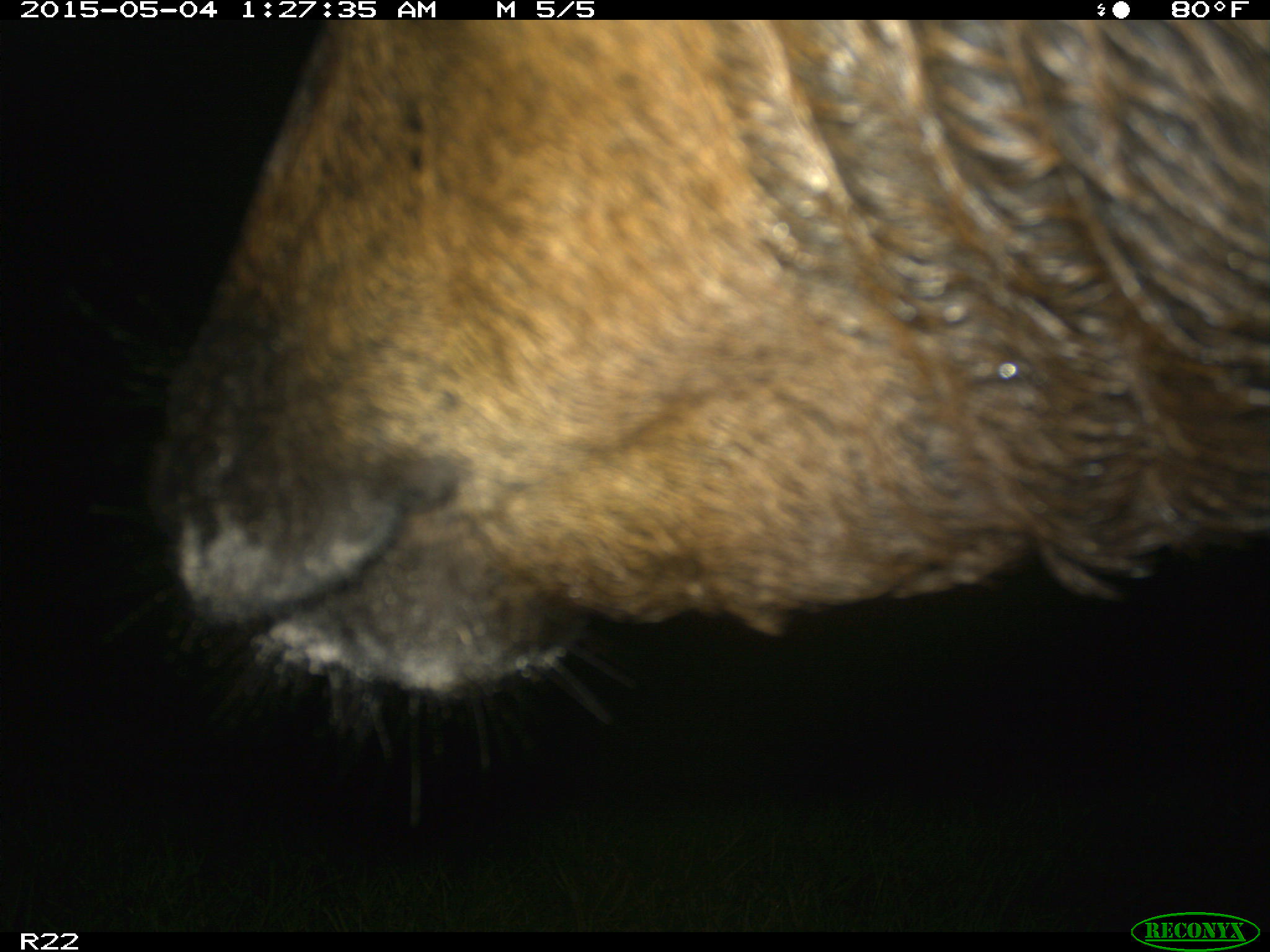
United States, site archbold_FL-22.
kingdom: Animalia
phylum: Chordata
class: Mammalia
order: Artiodactyla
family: Bovidae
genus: Bos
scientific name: Bos taurus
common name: domestic cow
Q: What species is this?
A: Bos taurus (domestic cow).